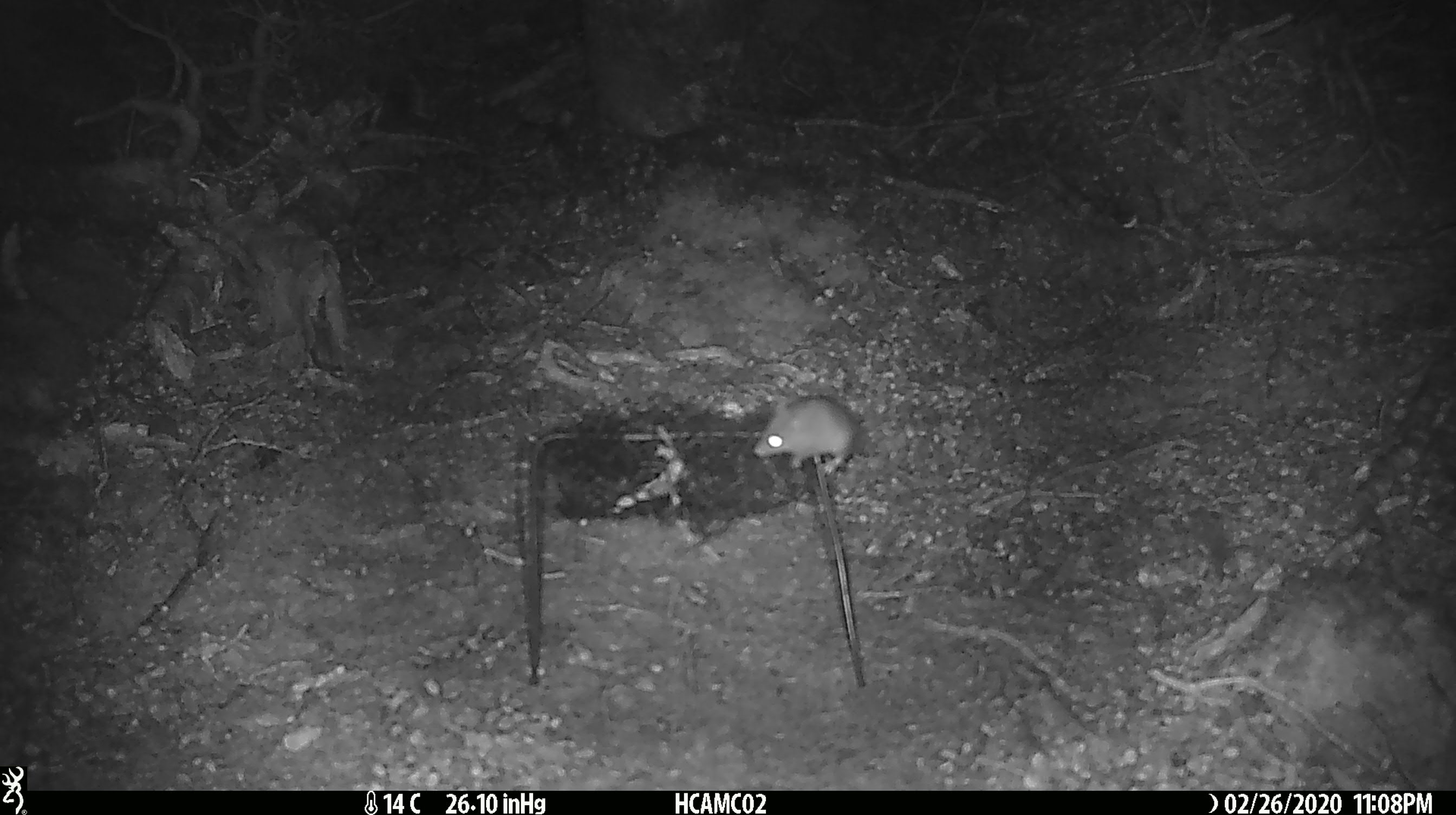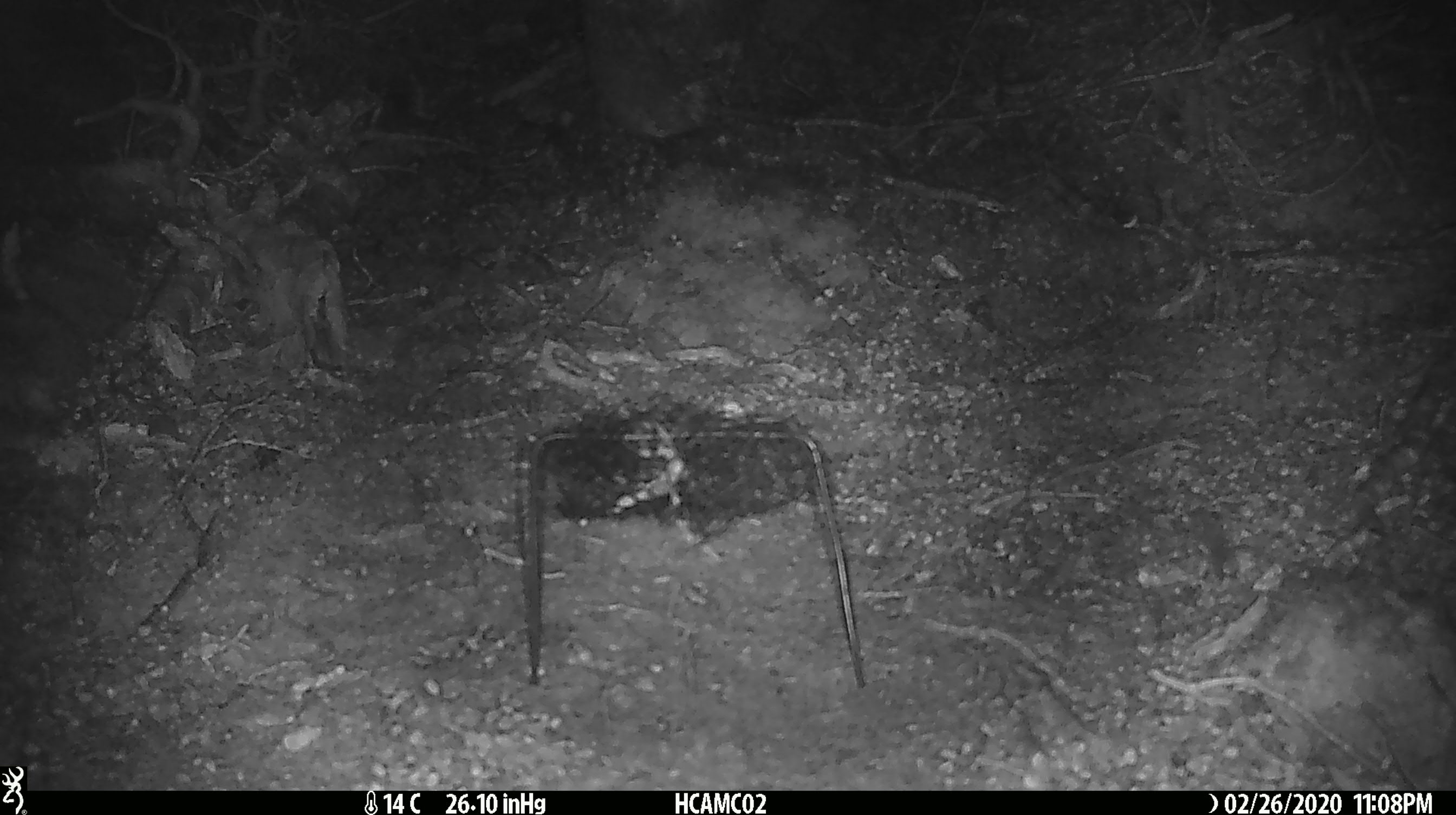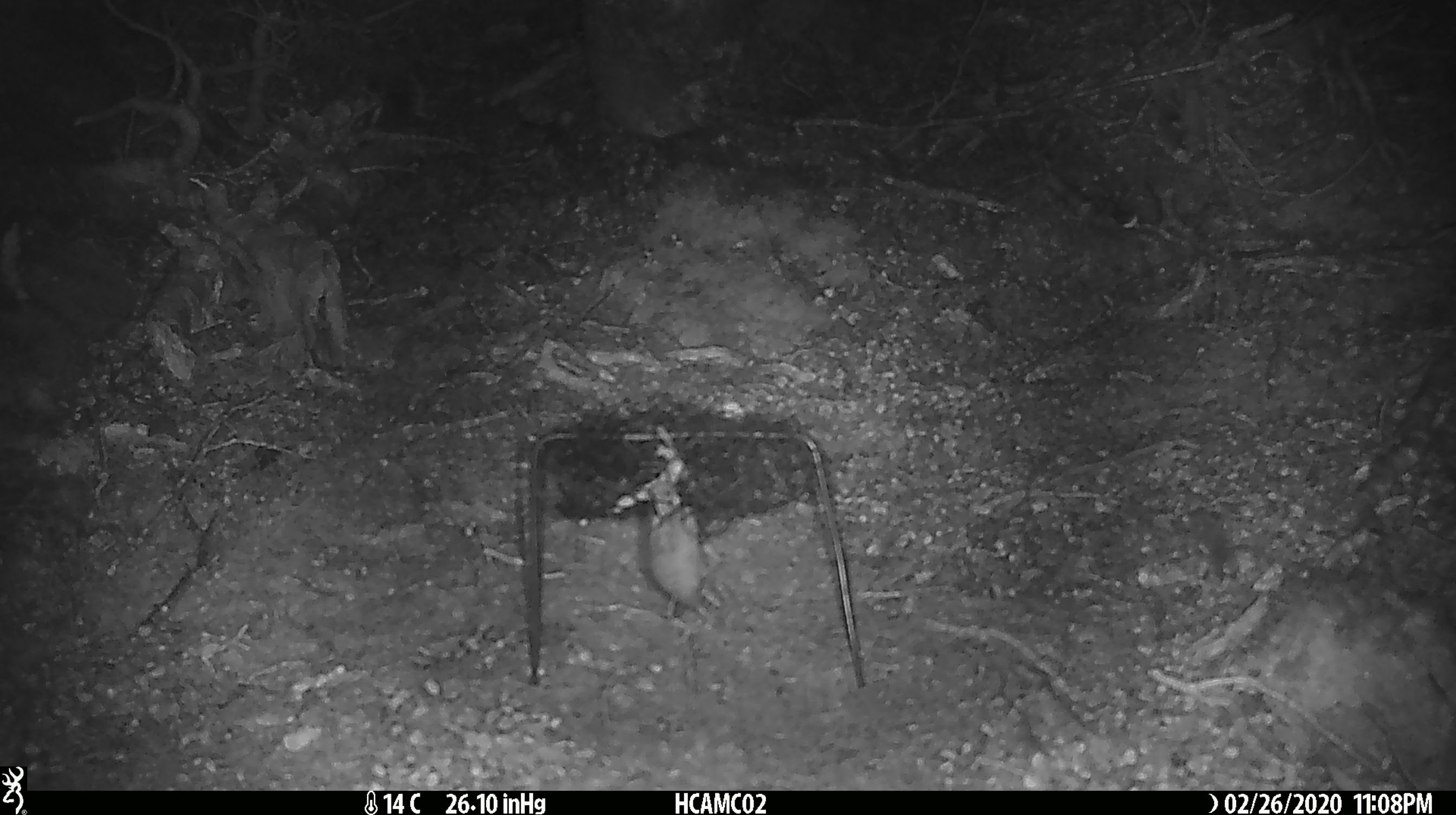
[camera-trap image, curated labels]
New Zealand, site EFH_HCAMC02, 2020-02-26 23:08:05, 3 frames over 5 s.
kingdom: Animalia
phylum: Chordata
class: Mammalia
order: Rodentia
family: Muridae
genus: Mus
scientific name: Mus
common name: mouse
Mouse (Mus).